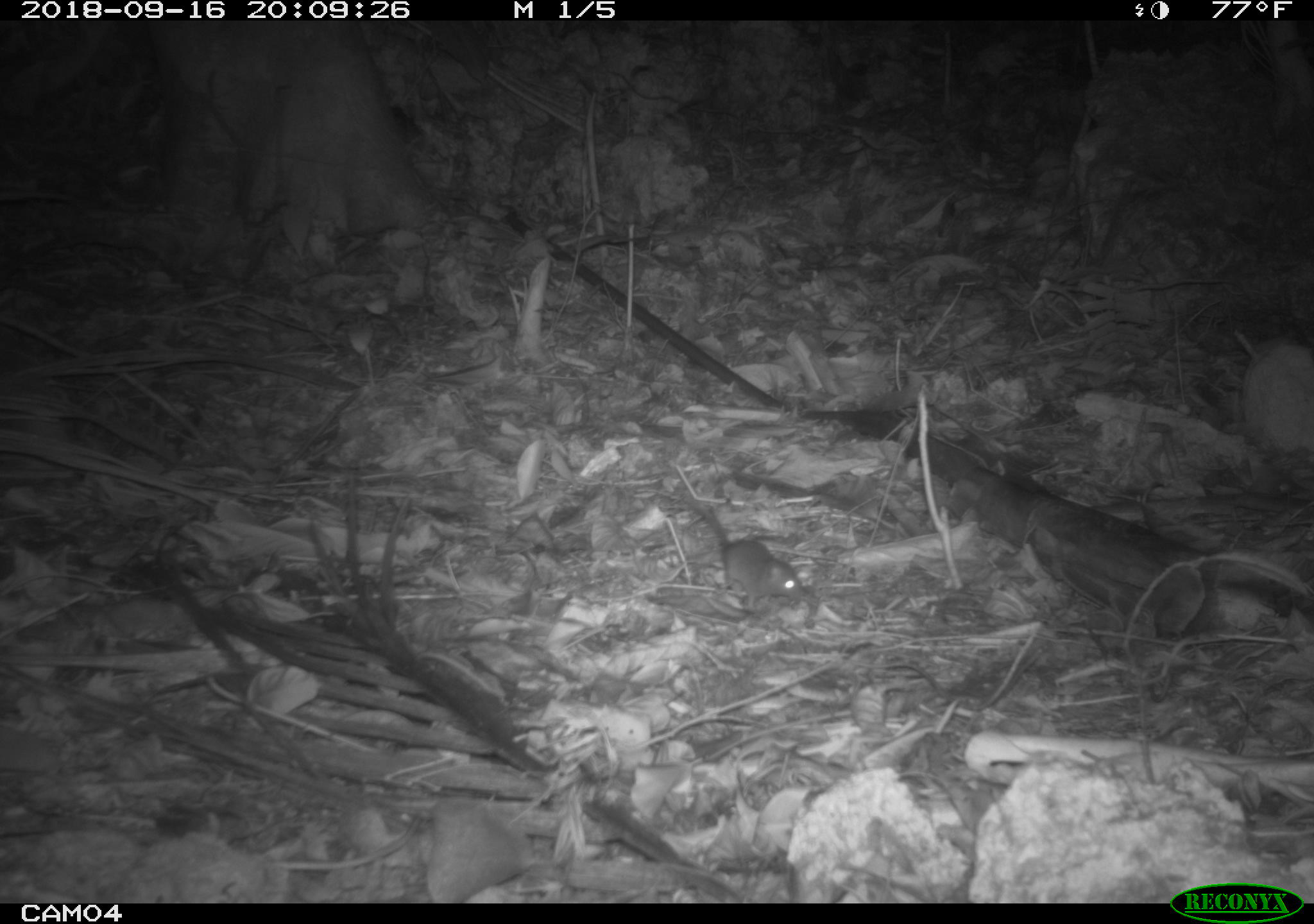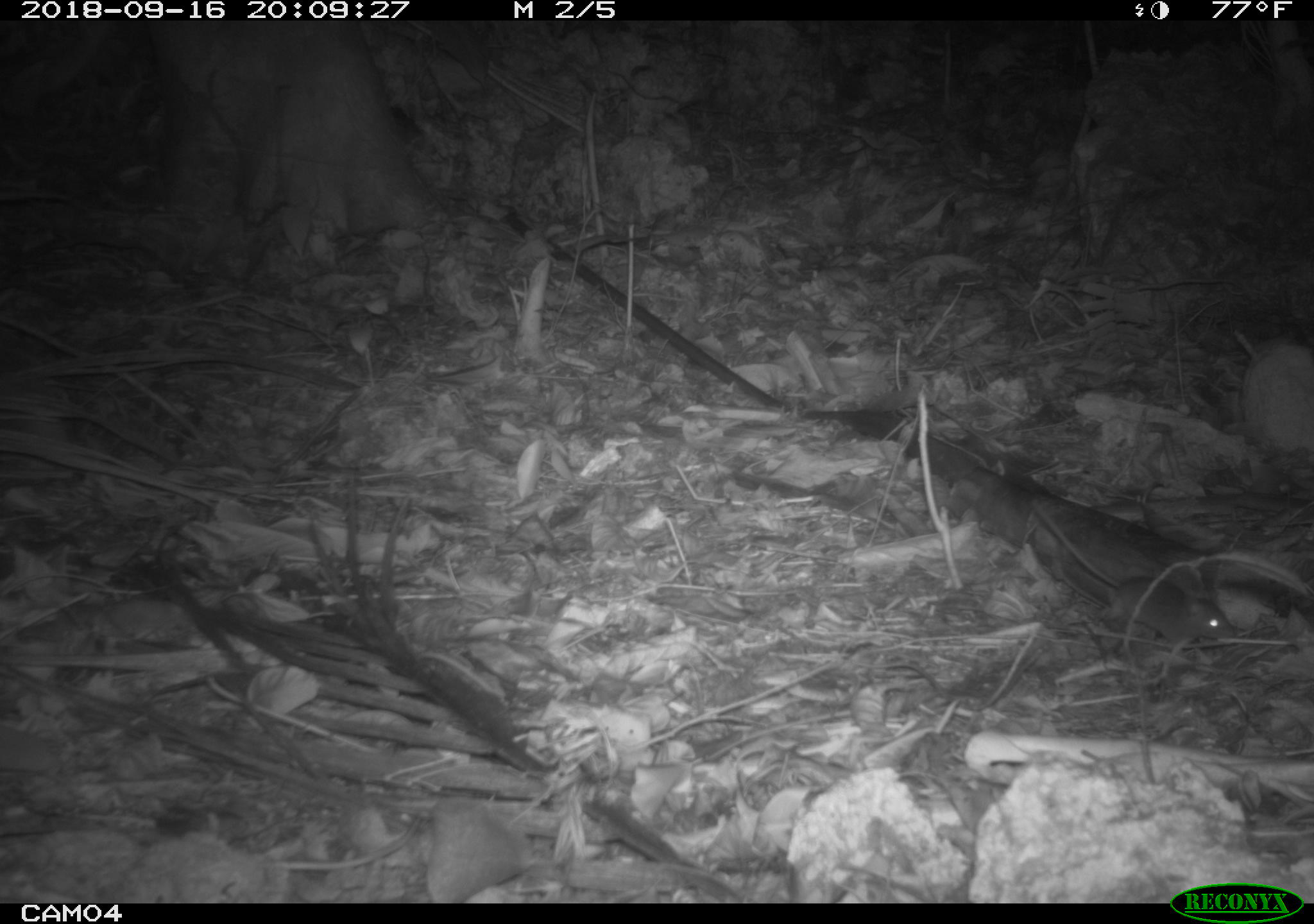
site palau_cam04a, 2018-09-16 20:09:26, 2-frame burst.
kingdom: Animalia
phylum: Chordata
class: Mammalia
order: Rodentia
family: Muridae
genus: Rattus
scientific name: Rattus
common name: rat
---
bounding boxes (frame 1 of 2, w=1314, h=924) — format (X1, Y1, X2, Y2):
rat: (685, 498, 813, 613)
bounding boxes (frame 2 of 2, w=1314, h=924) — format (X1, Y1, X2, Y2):
rat: (1012, 506, 1231, 661)